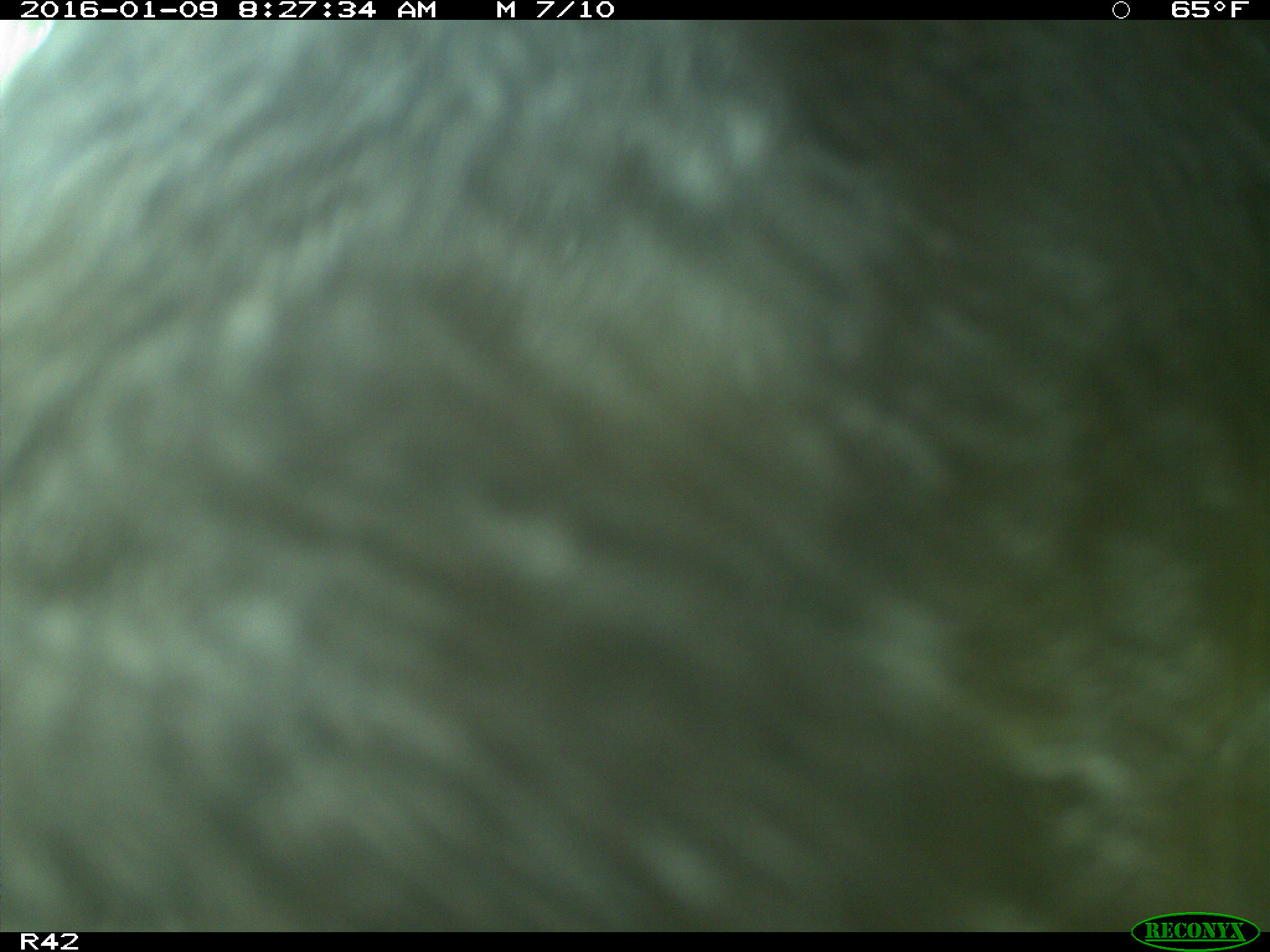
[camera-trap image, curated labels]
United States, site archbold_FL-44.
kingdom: Animalia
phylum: Chordata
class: Mammalia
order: Artiodactyla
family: Bovidae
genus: Bos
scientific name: Bos taurus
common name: domestic cow